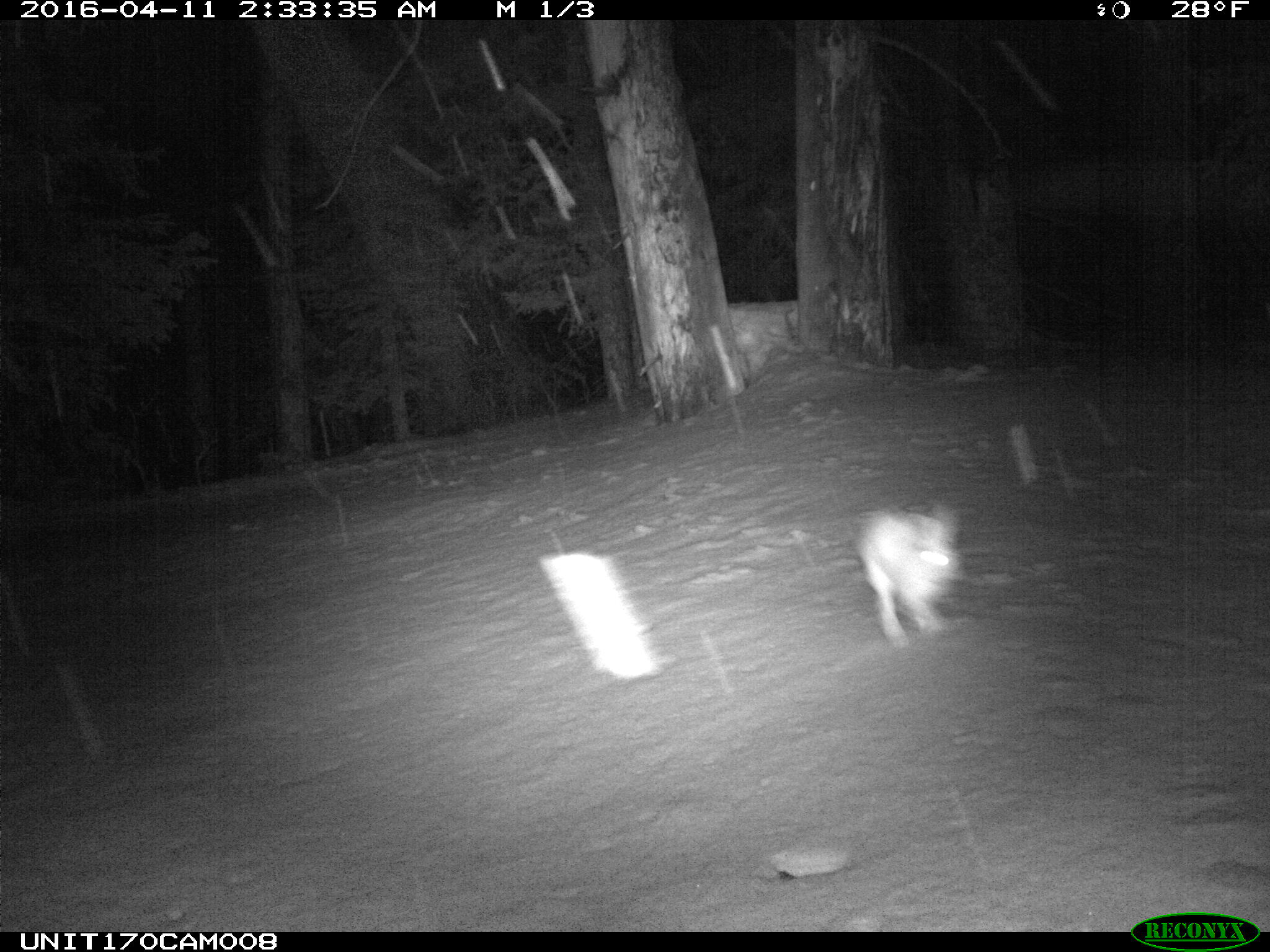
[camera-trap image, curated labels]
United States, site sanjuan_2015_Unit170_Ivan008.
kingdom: Animalia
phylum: Chordata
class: Mammalia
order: Lagomorpha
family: Leporidae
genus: Lepus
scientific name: Lepus americanus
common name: snowshoe hare